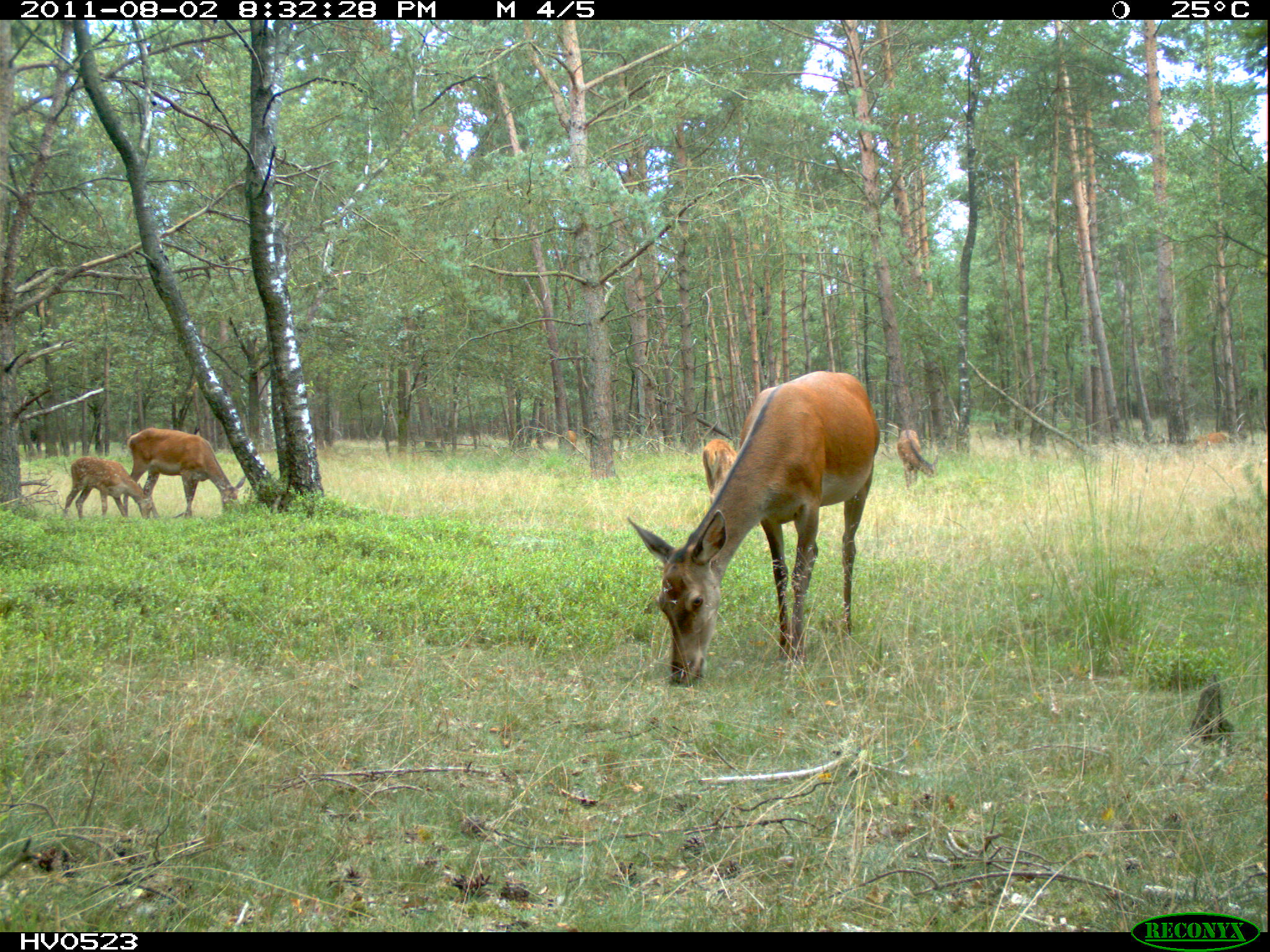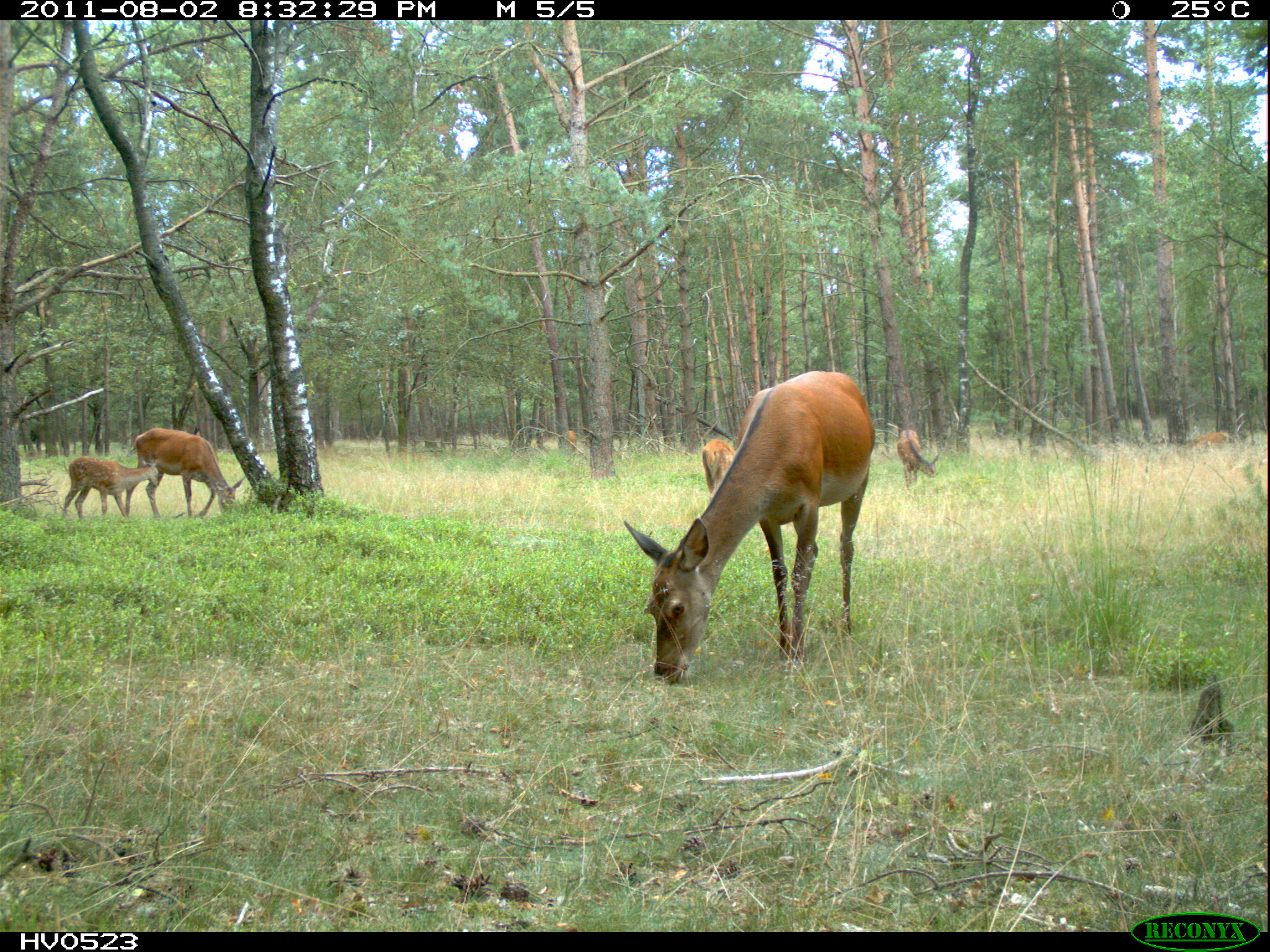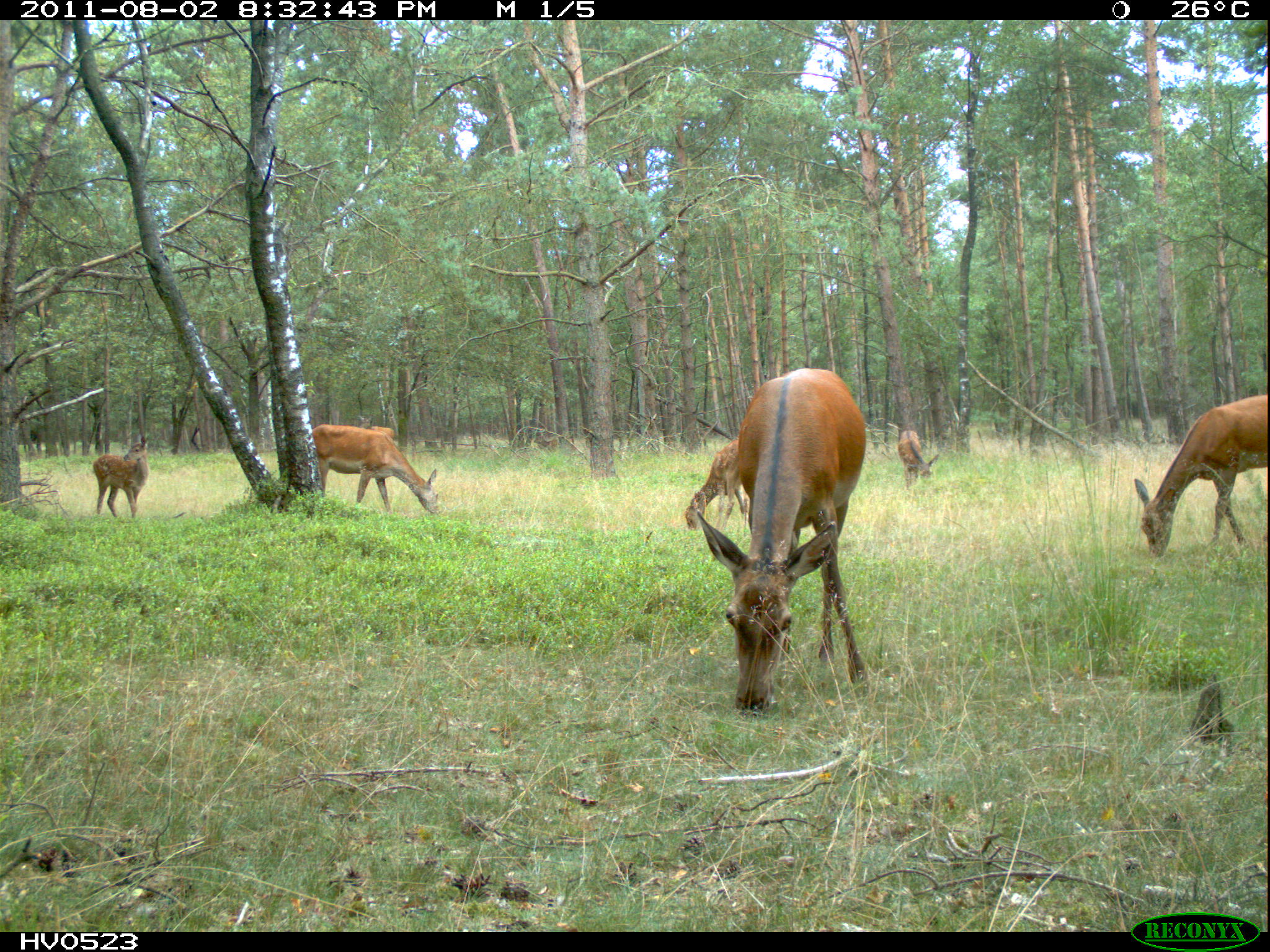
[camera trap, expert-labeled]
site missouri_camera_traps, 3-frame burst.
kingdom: Animalia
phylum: Chordata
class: Mammalia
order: Artiodactyla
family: Cervidae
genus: Cervus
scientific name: Cervus elaphus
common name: red deer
Red deer (Cervus elaphus). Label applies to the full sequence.